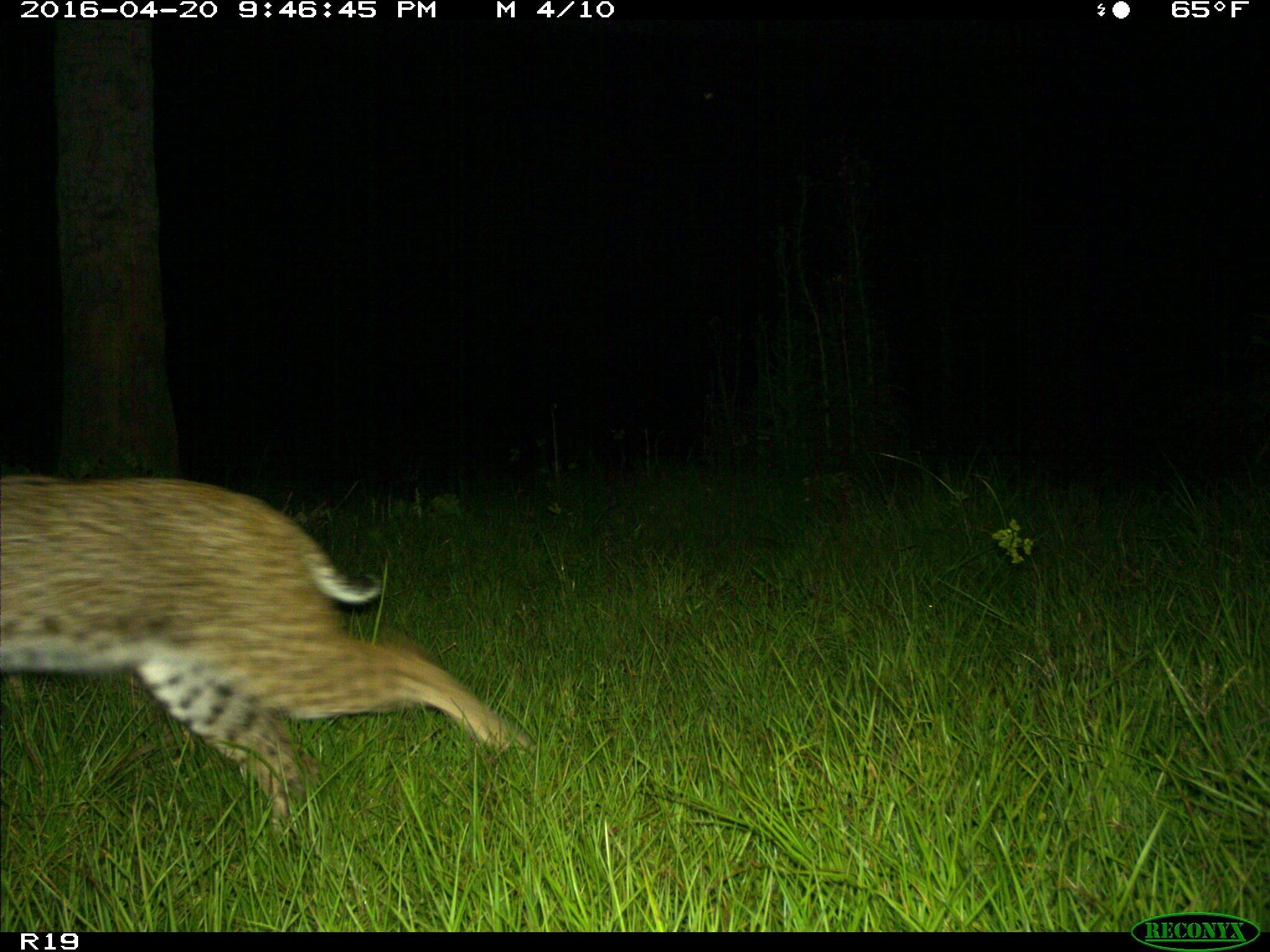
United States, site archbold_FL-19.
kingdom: Animalia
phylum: Chordata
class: Mammalia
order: Carnivora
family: Felidae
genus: Lynx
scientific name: Lynx rufus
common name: bobcat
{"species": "Lynx rufus (bobcat)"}